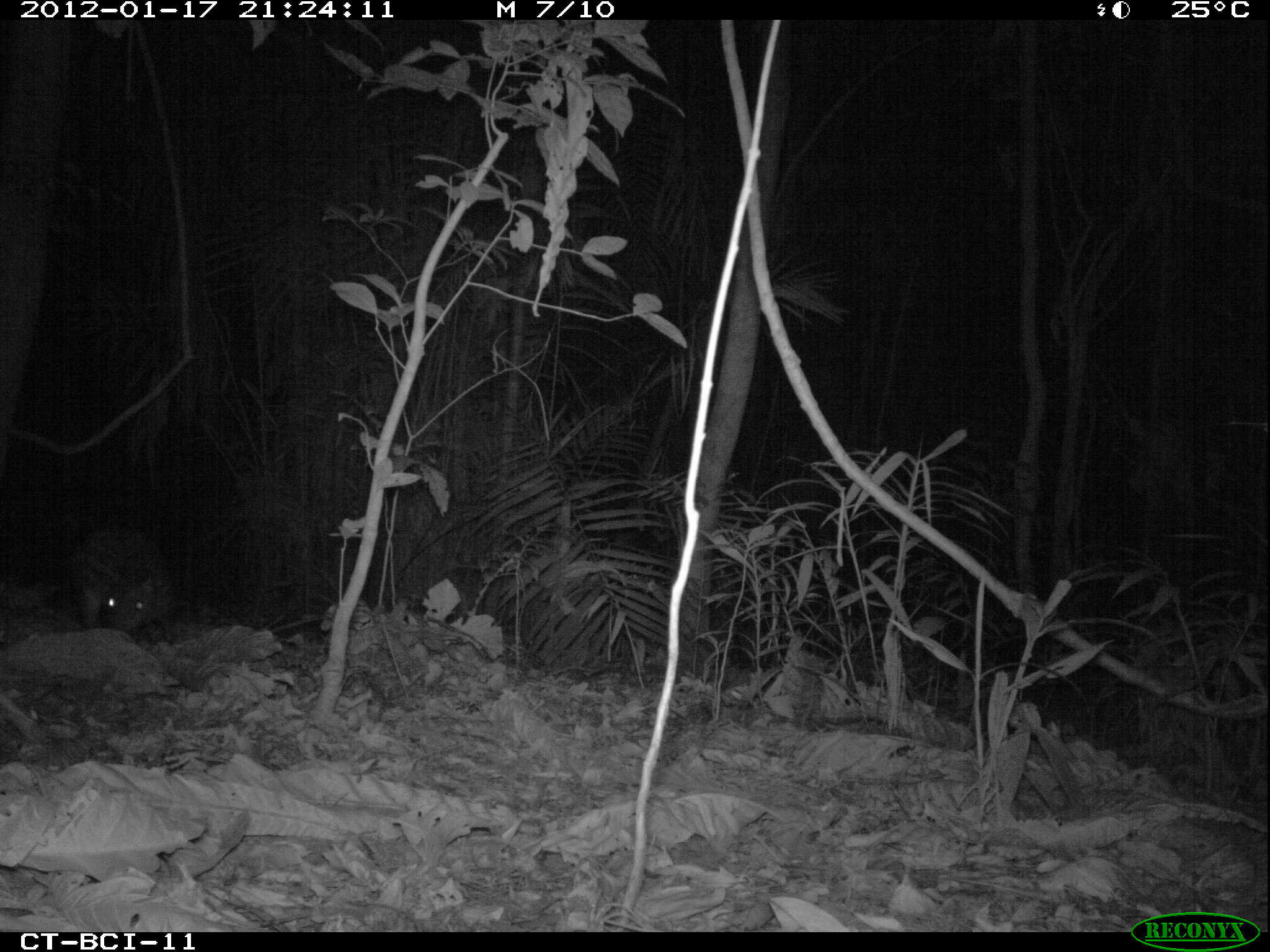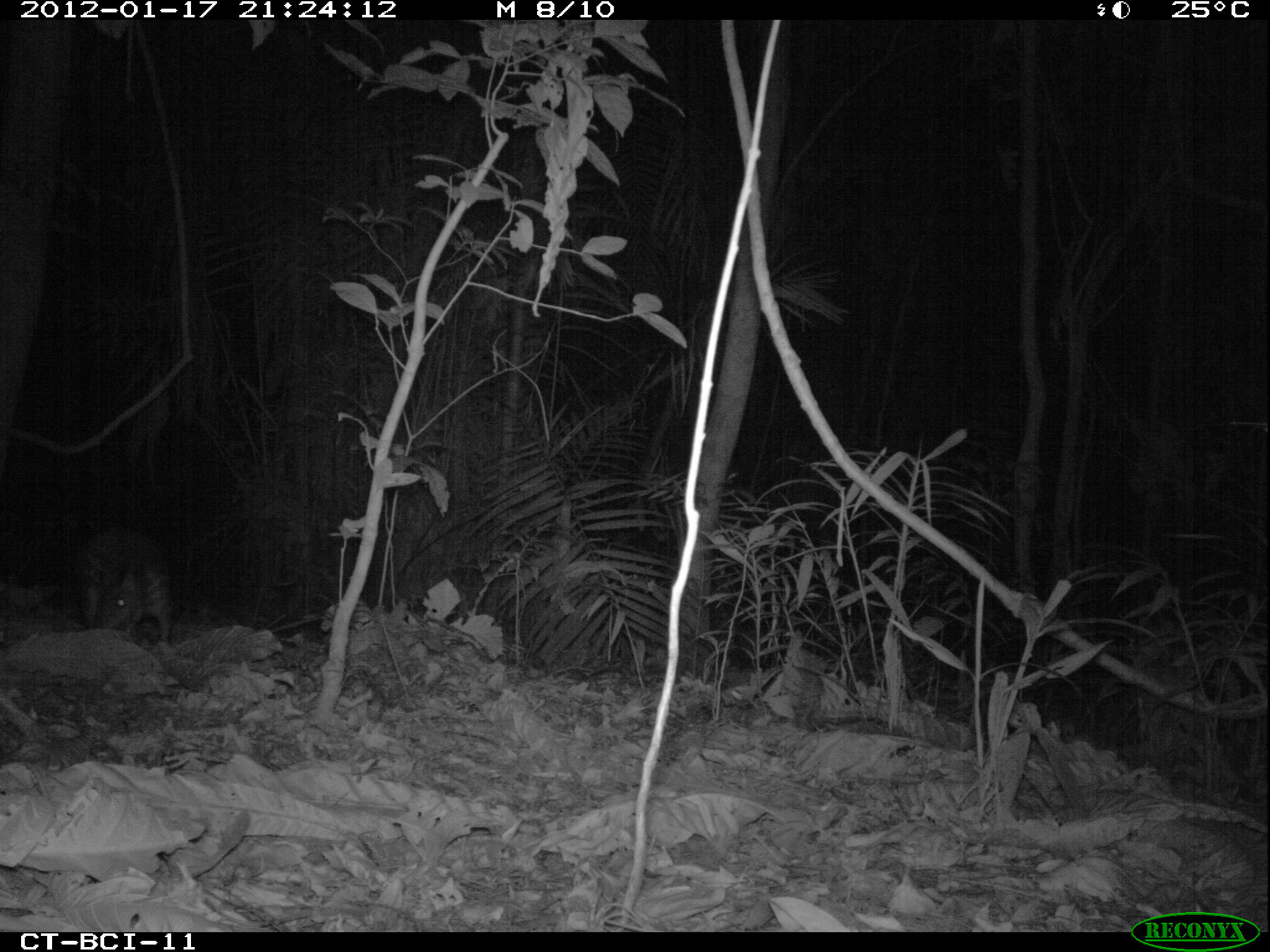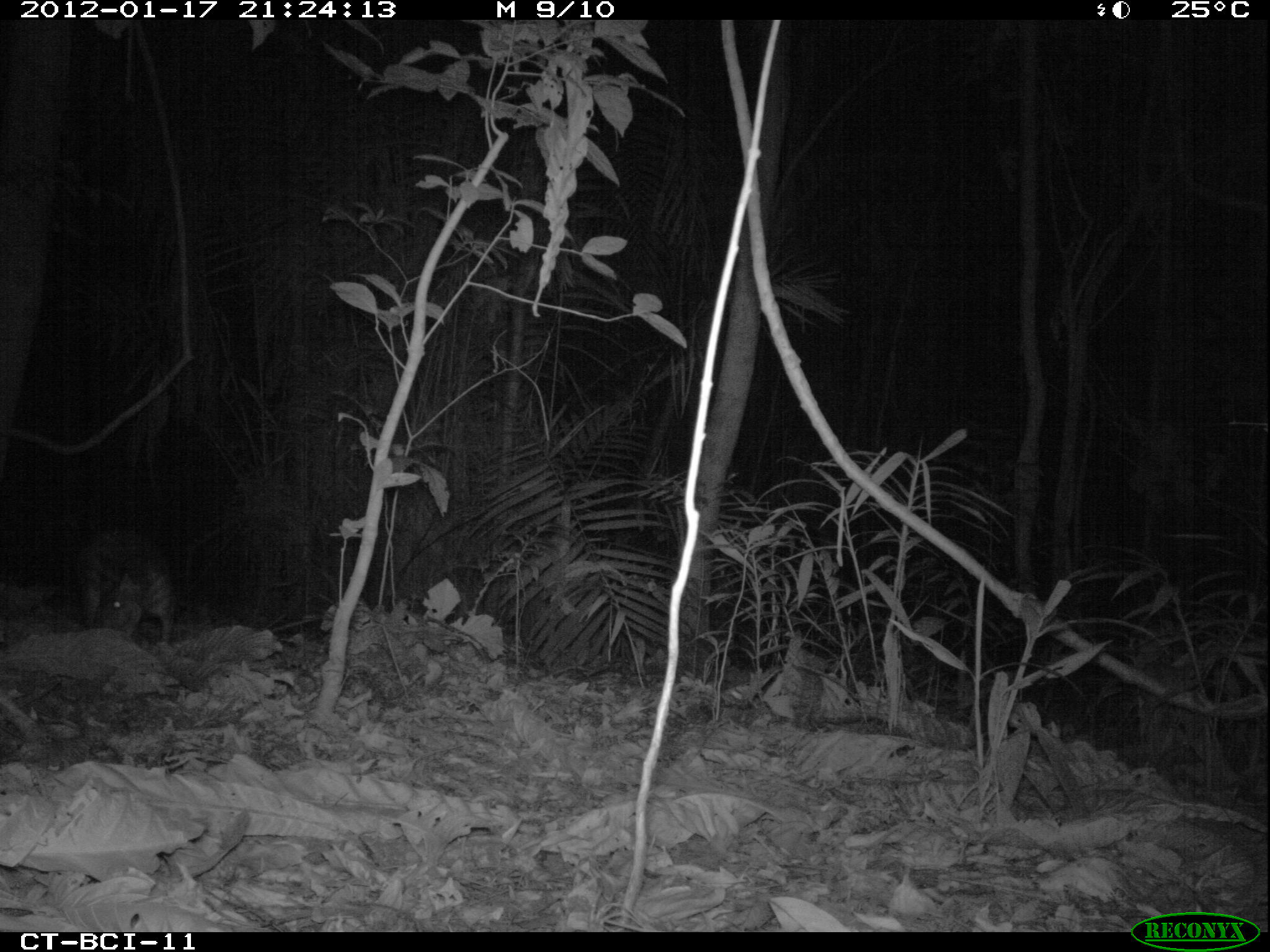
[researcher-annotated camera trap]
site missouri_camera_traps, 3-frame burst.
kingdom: Animalia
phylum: Chordata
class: Mammalia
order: Rodentia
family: Cuniculidae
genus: Cuniculus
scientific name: Cuniculus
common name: paca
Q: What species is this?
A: Paca (Cuniculus).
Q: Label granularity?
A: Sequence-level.